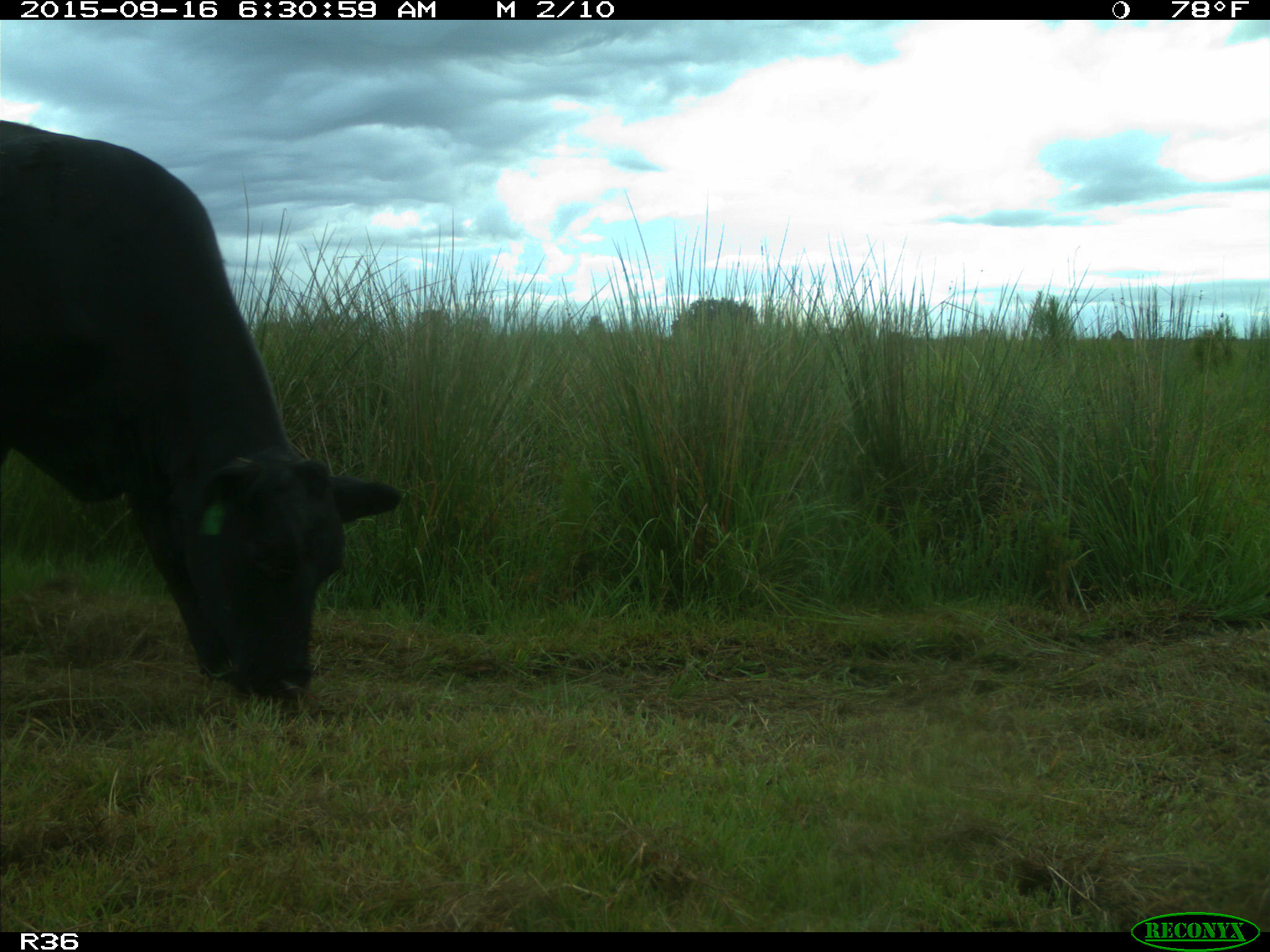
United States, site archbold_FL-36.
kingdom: Animalia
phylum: Chordata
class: Mammalia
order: Artiodactyla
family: Bovidae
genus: Bos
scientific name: Bos taurus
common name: domestic cow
Bos taurus (domestic cow).